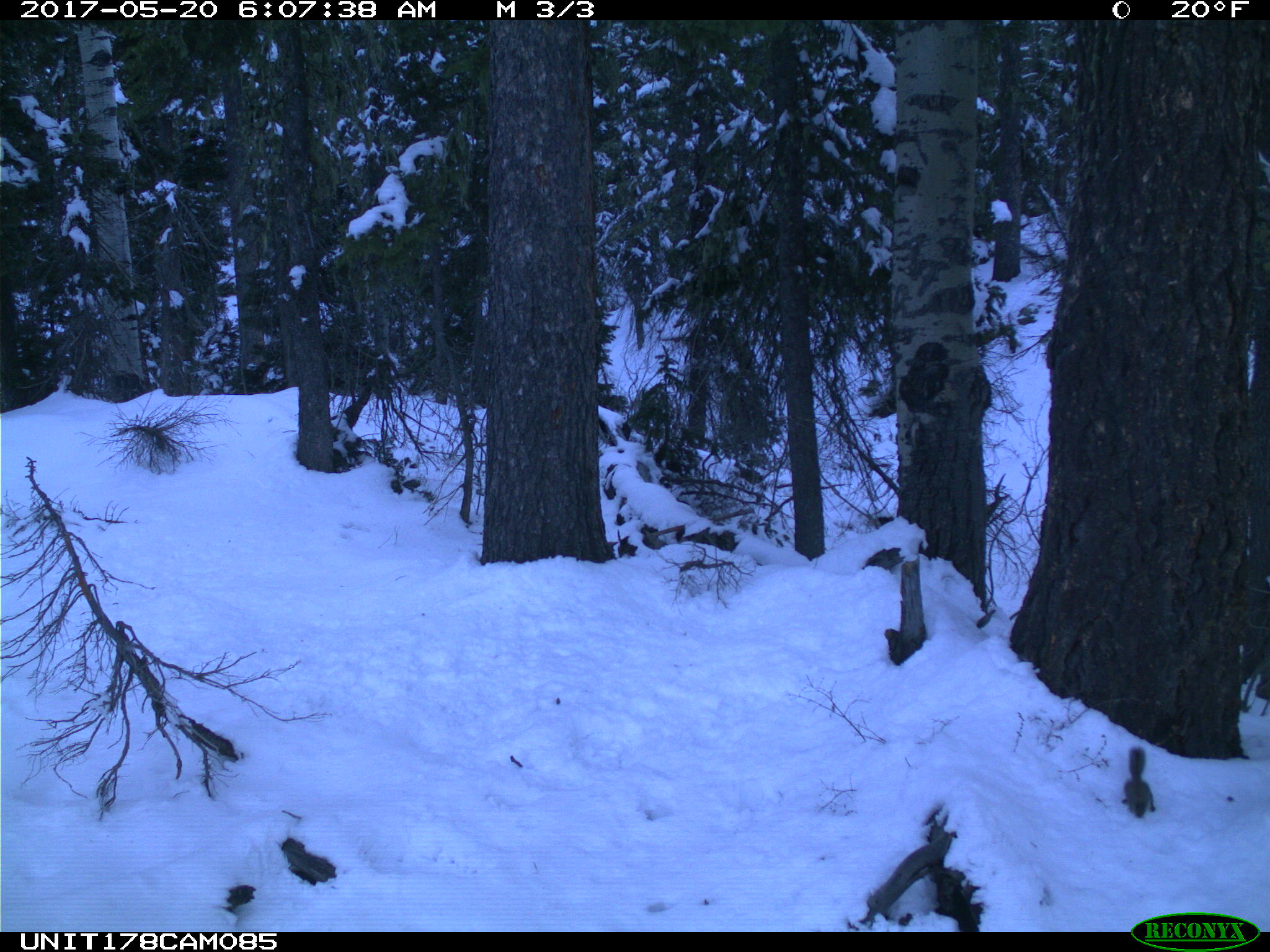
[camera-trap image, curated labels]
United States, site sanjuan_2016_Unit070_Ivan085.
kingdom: Animalia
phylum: Chordata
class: Mammalia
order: Rodentia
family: Sciuridae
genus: Tamiasciurus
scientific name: Tamiasciurus hudsonicus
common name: american red squirrel